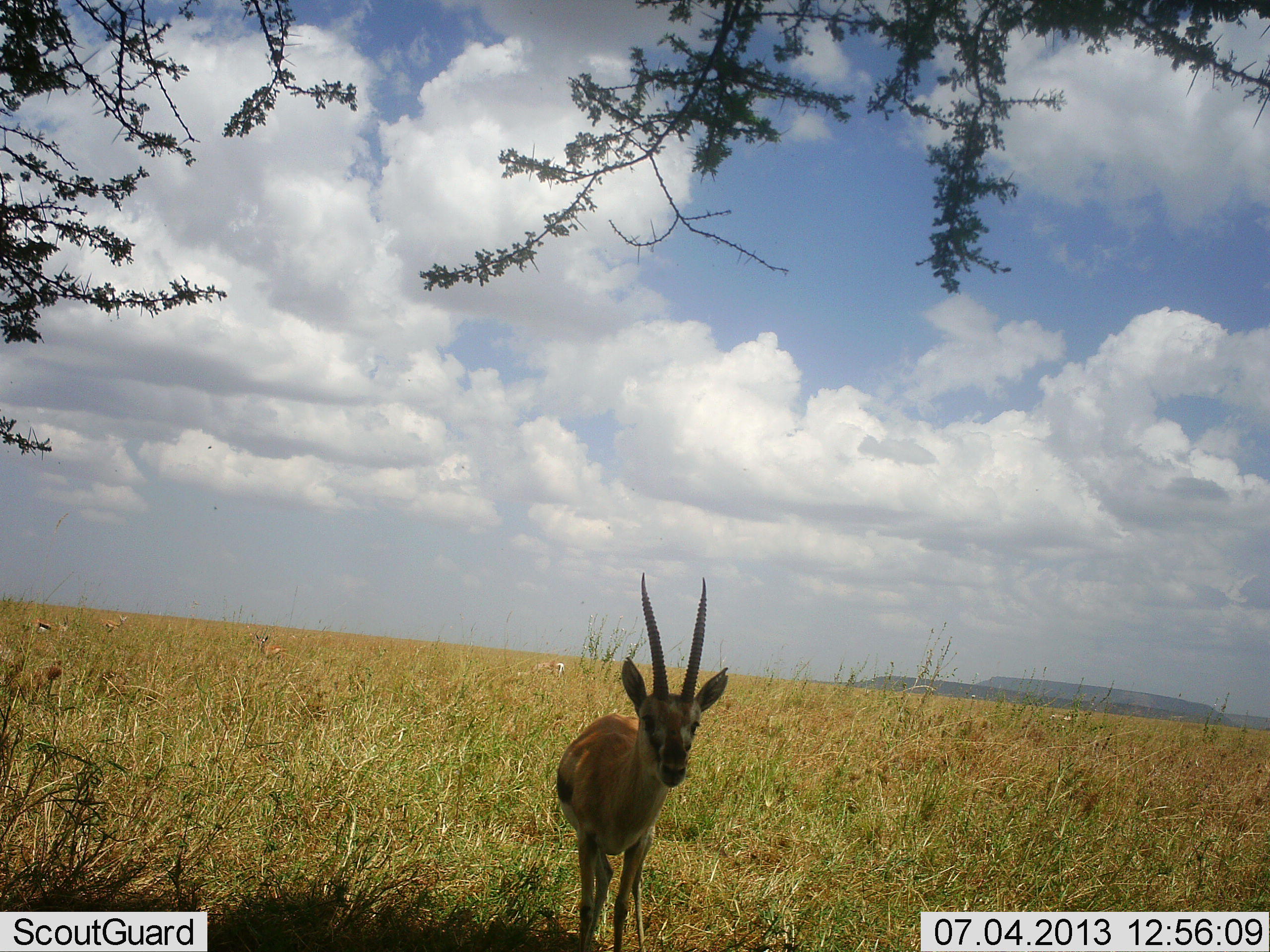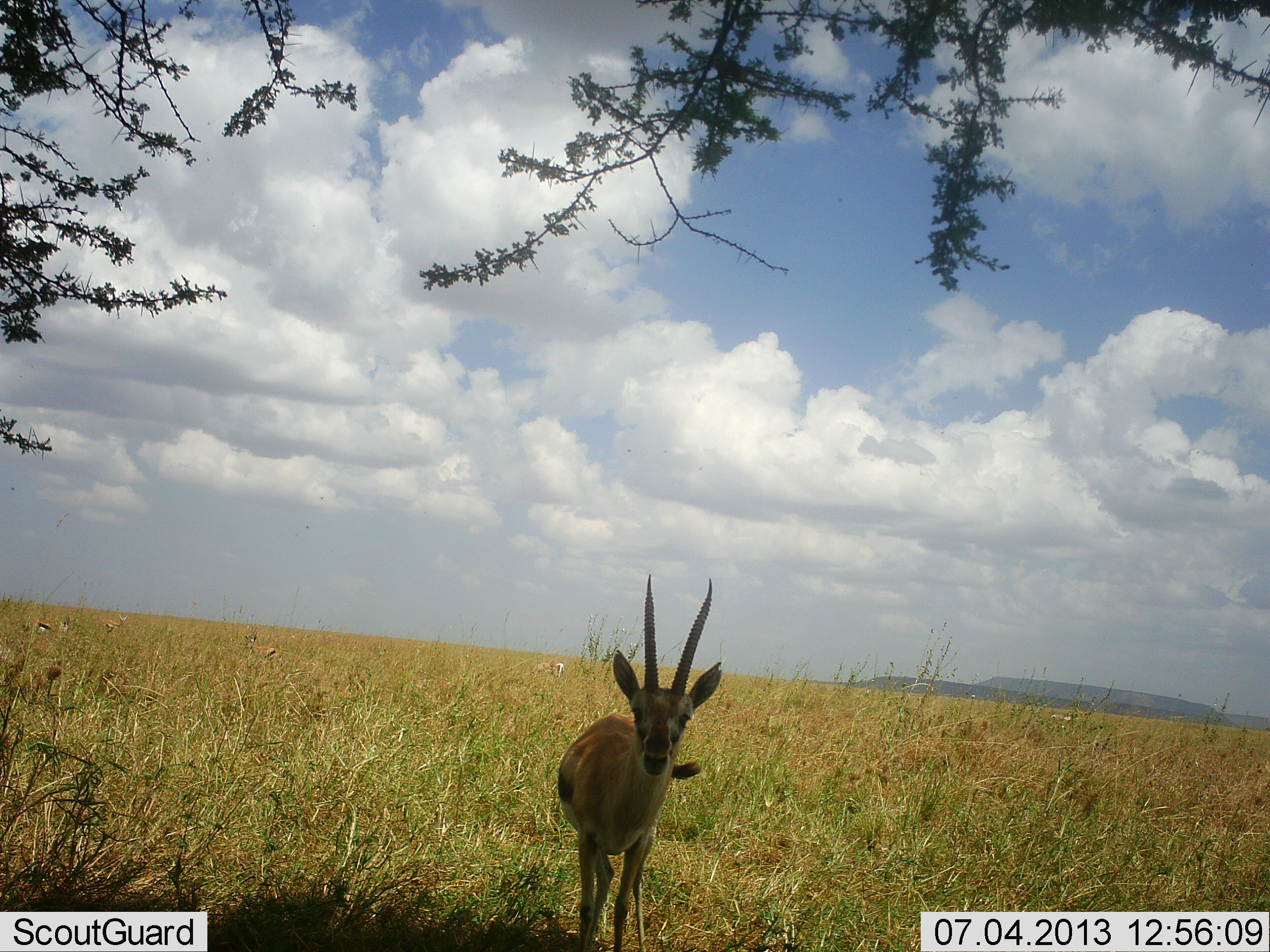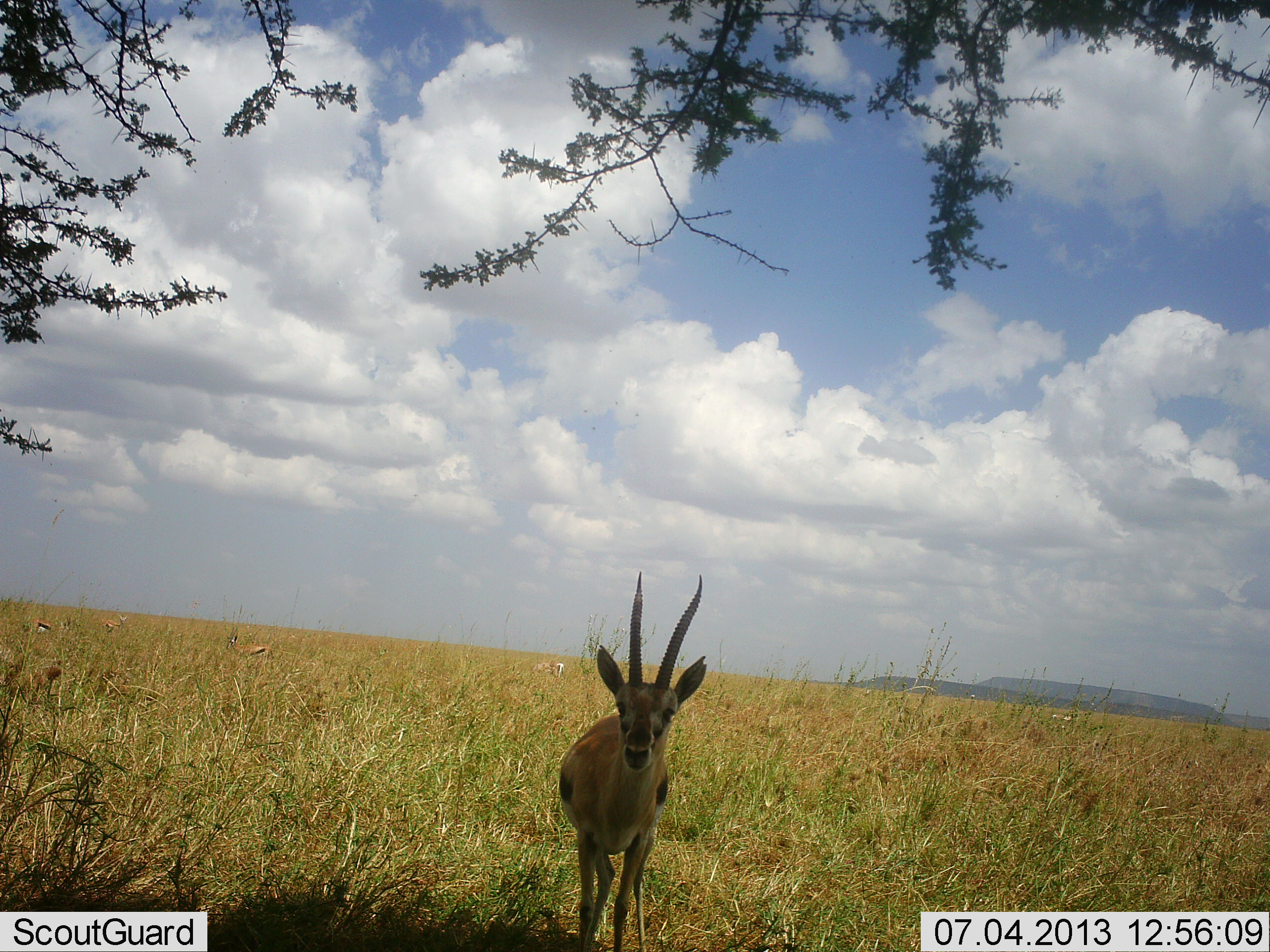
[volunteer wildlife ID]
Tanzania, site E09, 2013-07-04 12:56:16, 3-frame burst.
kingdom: Animalia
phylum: Chordata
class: Mammalia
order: Artiodactyla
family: Bovidae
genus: Eudorcas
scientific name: Eudorcas thomsonii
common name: thomson's gazelle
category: gazellethomsons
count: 1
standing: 100%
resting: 10%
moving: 20%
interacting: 0%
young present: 0%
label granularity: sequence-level